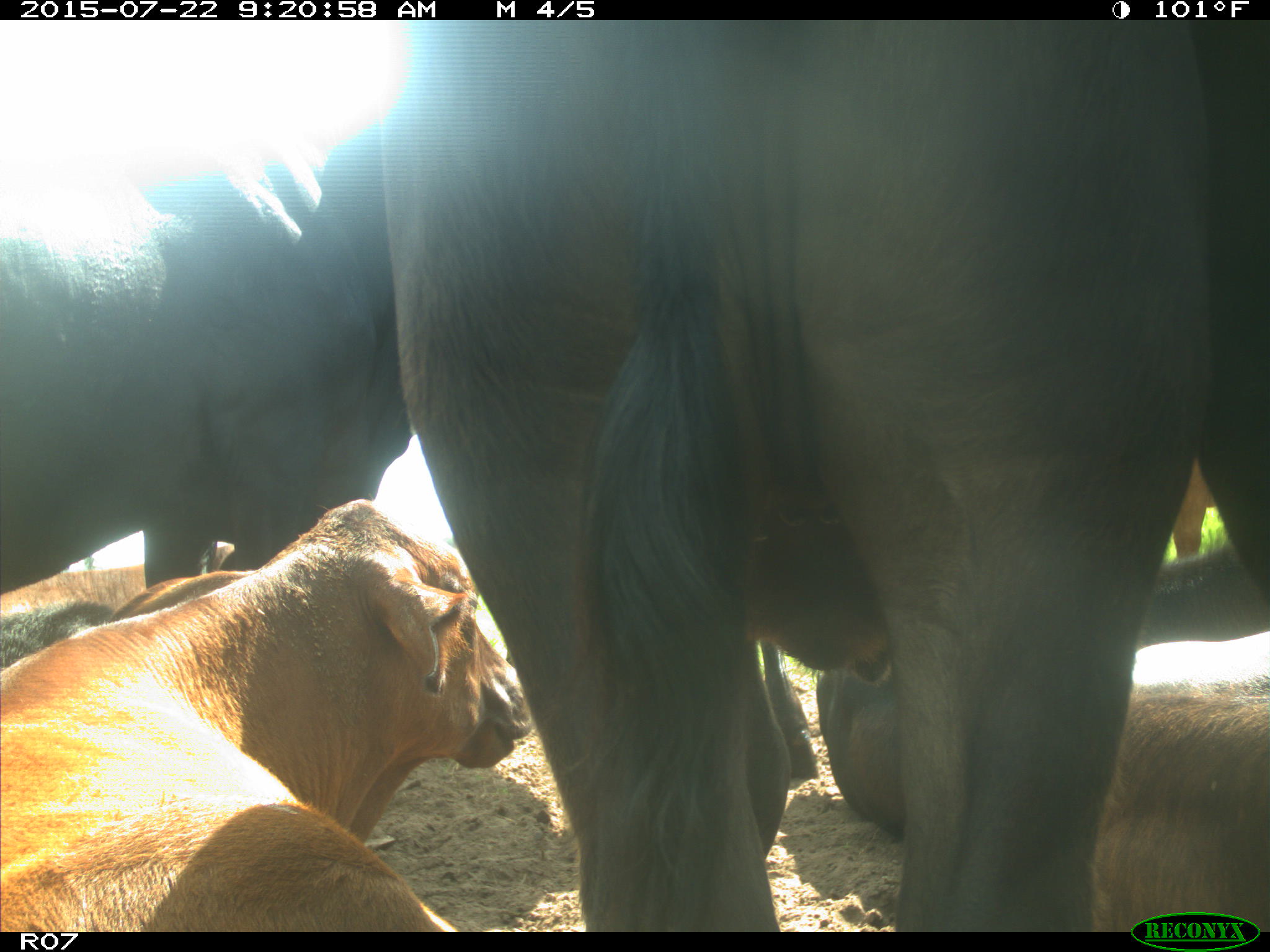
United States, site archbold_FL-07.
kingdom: Animalia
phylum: Chordata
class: Mammalia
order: Artiodactyla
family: Bovidae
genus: Bos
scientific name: Bos taurus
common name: domestic cow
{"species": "Bos taurus (domestic cow)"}